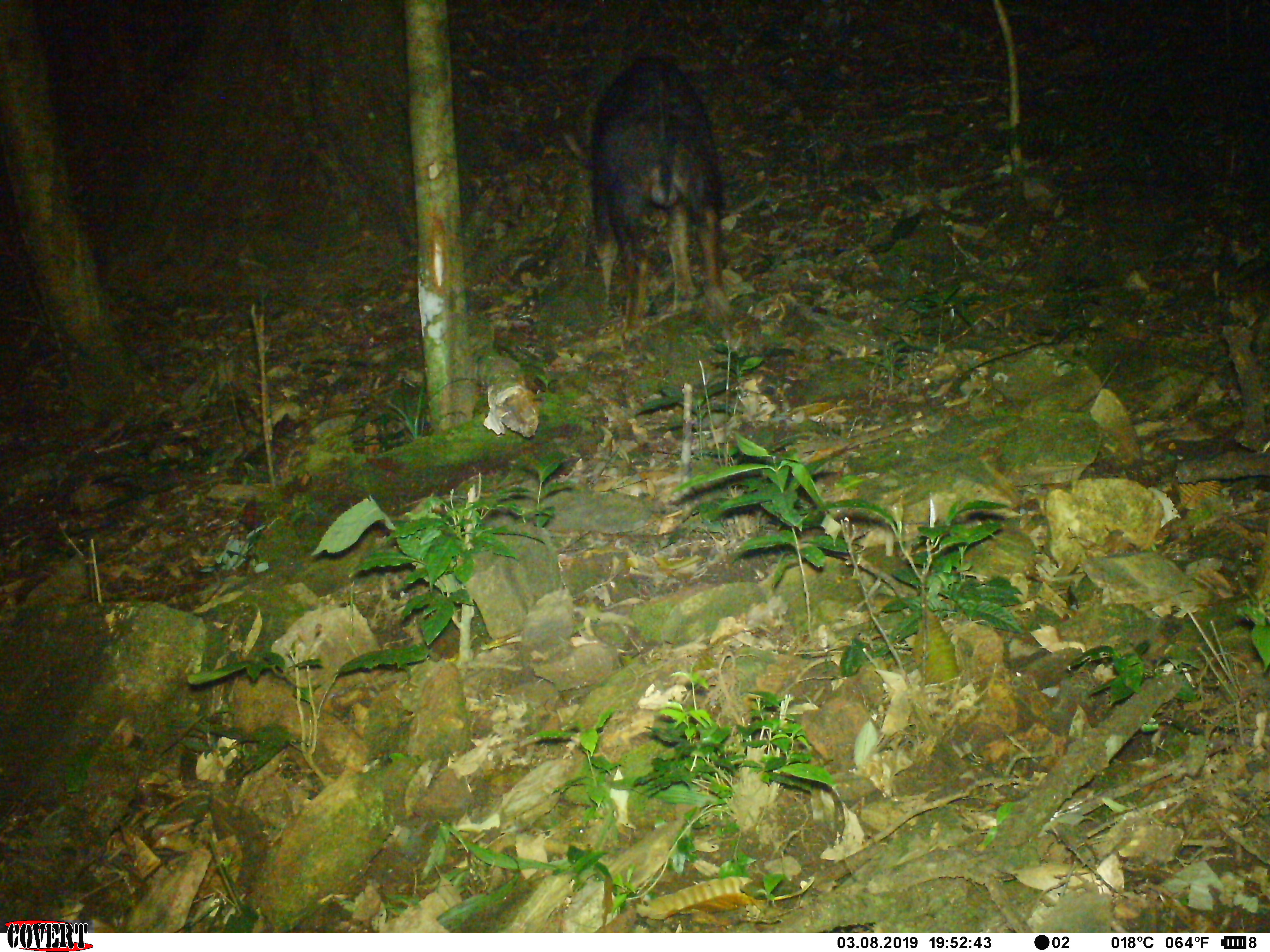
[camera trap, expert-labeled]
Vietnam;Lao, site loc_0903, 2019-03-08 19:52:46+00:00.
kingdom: Animalia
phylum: Chordata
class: Mammalia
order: Artiodactyla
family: Bovidae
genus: Capricornis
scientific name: Capricornis sumatraensis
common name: chinese serow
Chinese serow (Capricornis sumatraensis). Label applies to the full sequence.